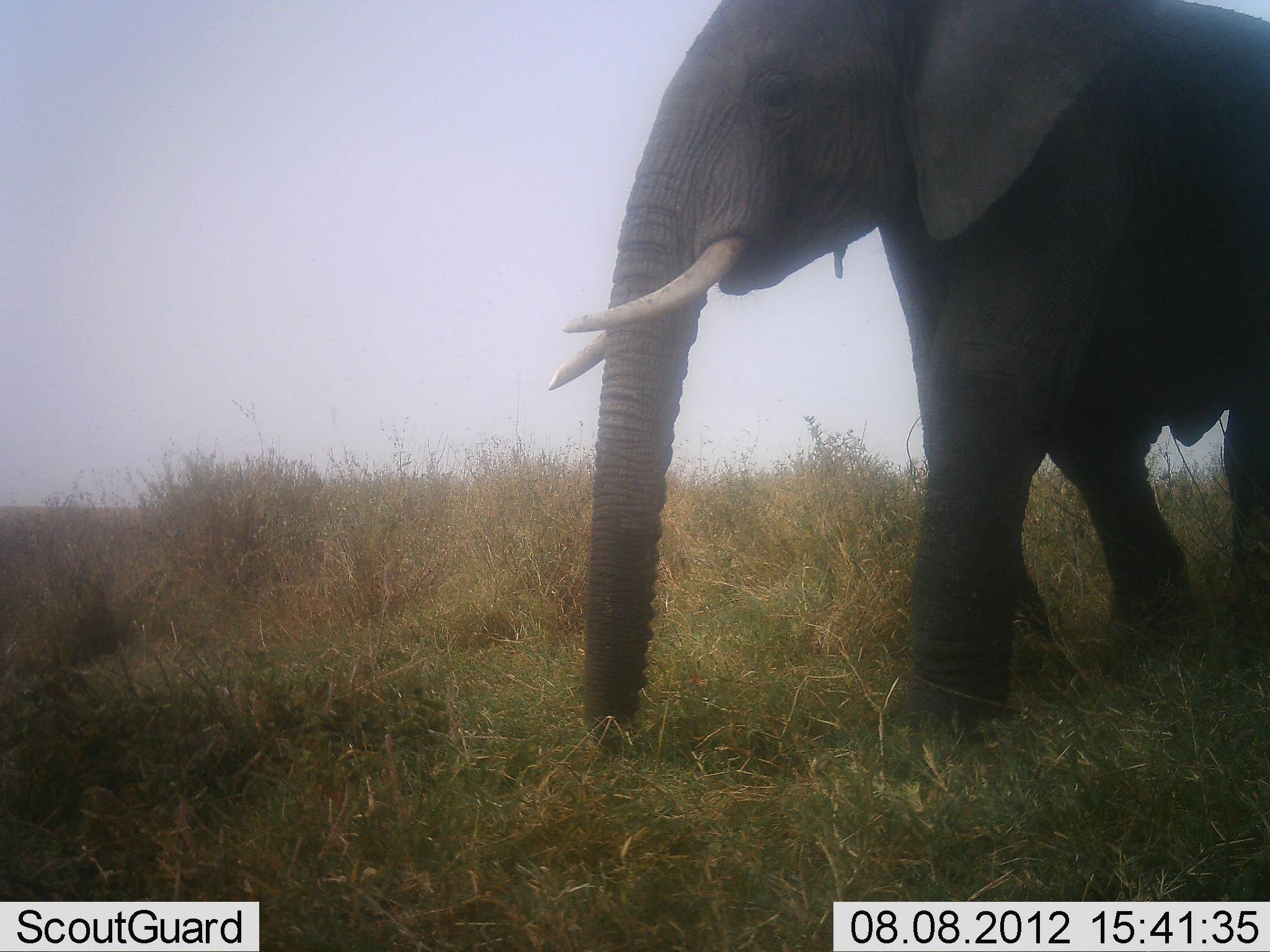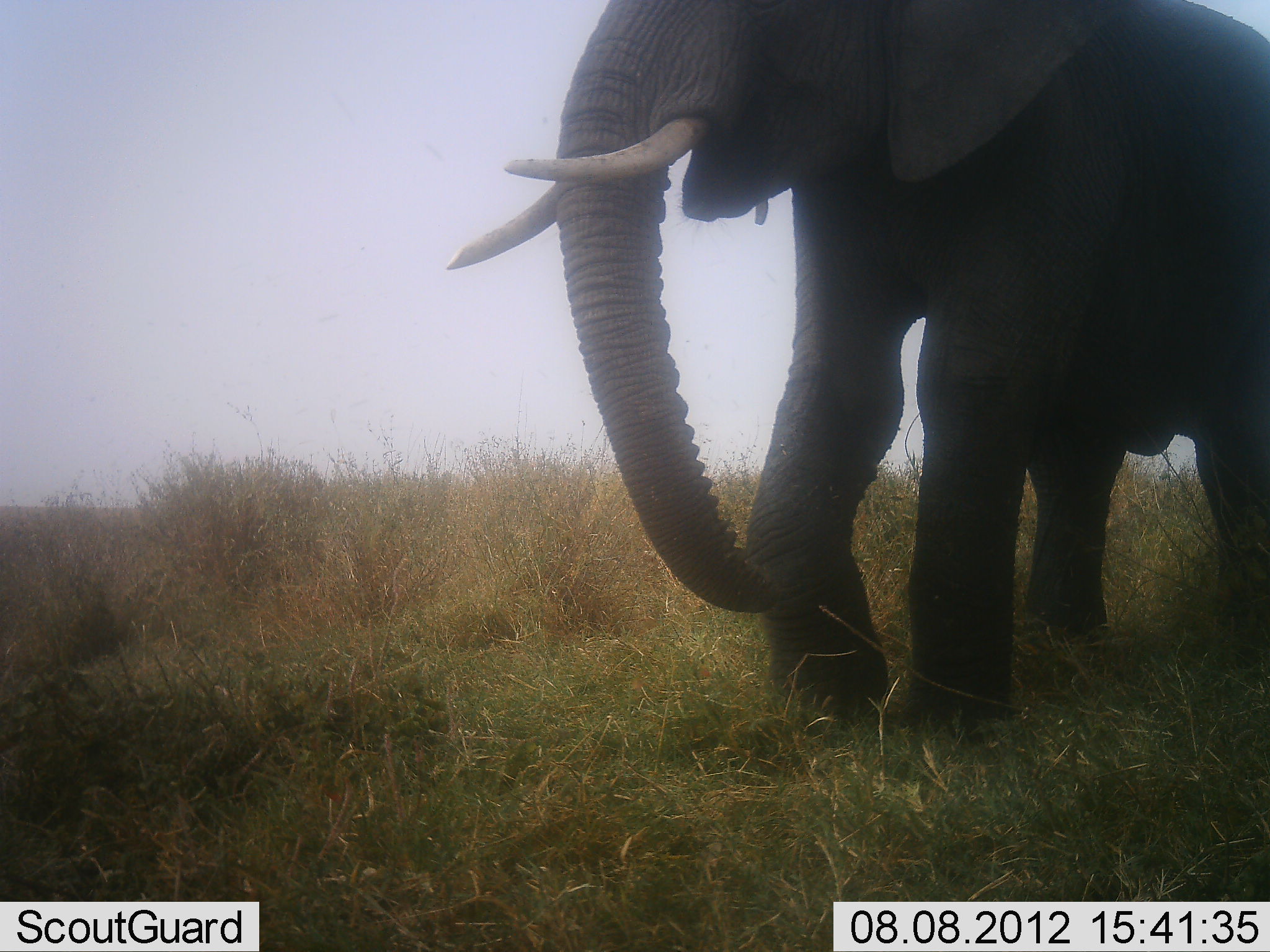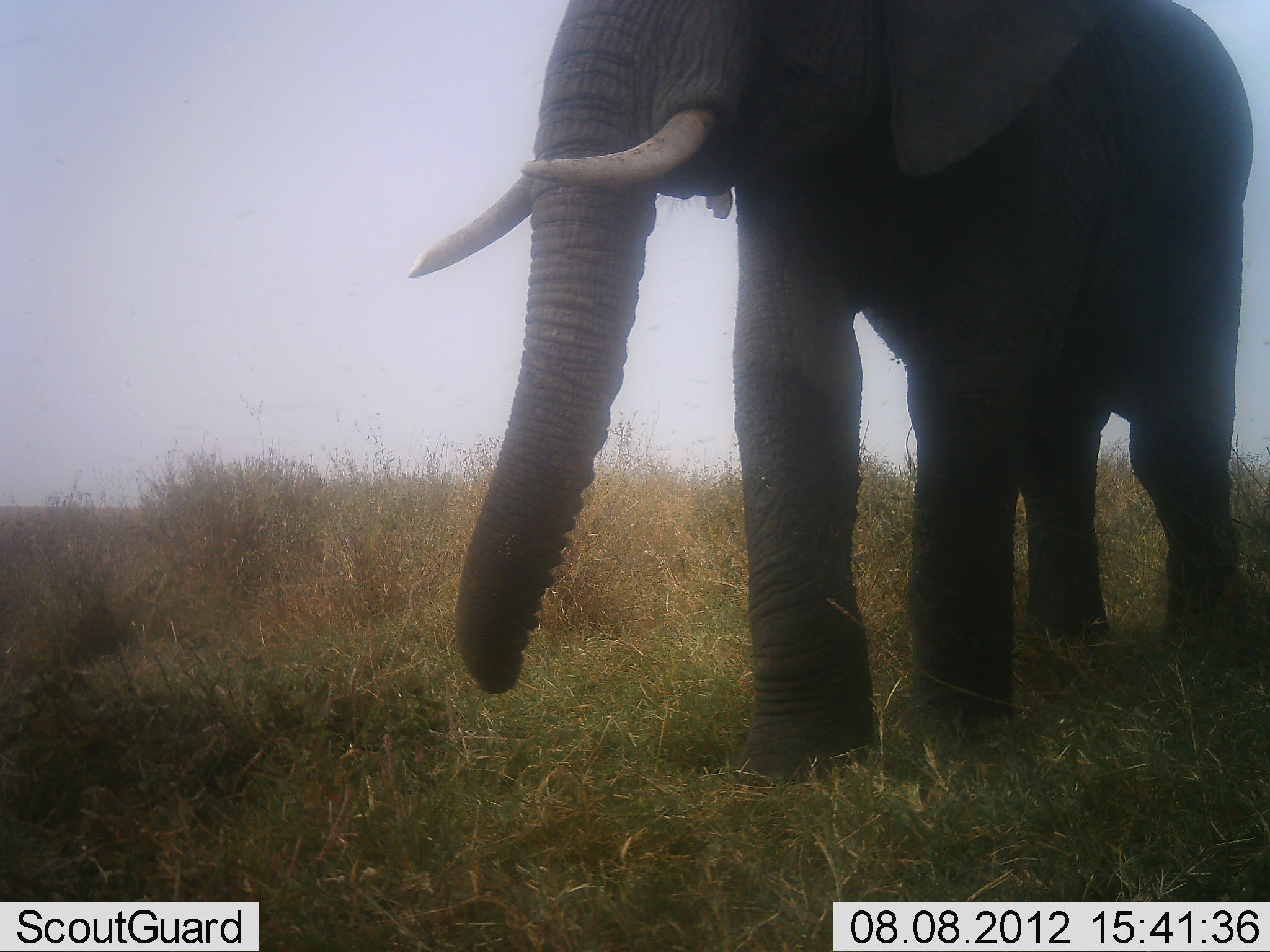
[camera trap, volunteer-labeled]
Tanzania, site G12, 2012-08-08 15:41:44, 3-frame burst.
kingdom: Animalia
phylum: Chordata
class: Mammalia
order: Proboscidea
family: Elephantidae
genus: Loxodonta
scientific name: Loxodonta africana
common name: african bush elephant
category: elephant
Elephant (african bush elephant) (Loxodonta africana), count 1. Behavior (volunteer vote fractions): standing 9%, resting 0%, moving 91%, interacting 0%. Young present (vote fraction): 0%. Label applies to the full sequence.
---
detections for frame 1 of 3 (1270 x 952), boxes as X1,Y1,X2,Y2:
animal: 549,1,1270,750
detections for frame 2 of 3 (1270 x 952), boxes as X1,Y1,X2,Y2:
animal: 447,0,1268,744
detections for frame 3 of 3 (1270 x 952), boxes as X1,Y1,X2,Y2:
animal: 407,0,1254,777